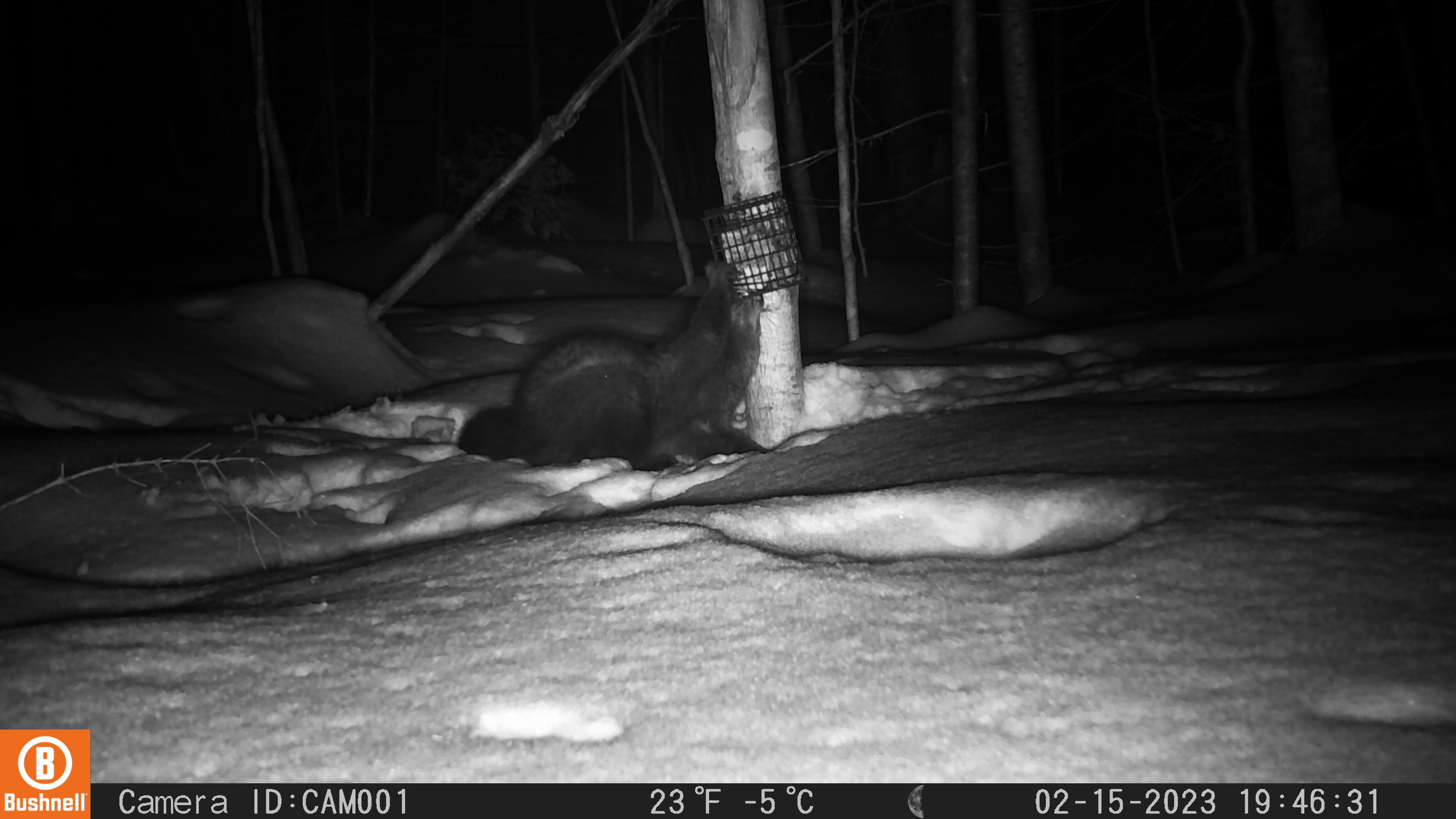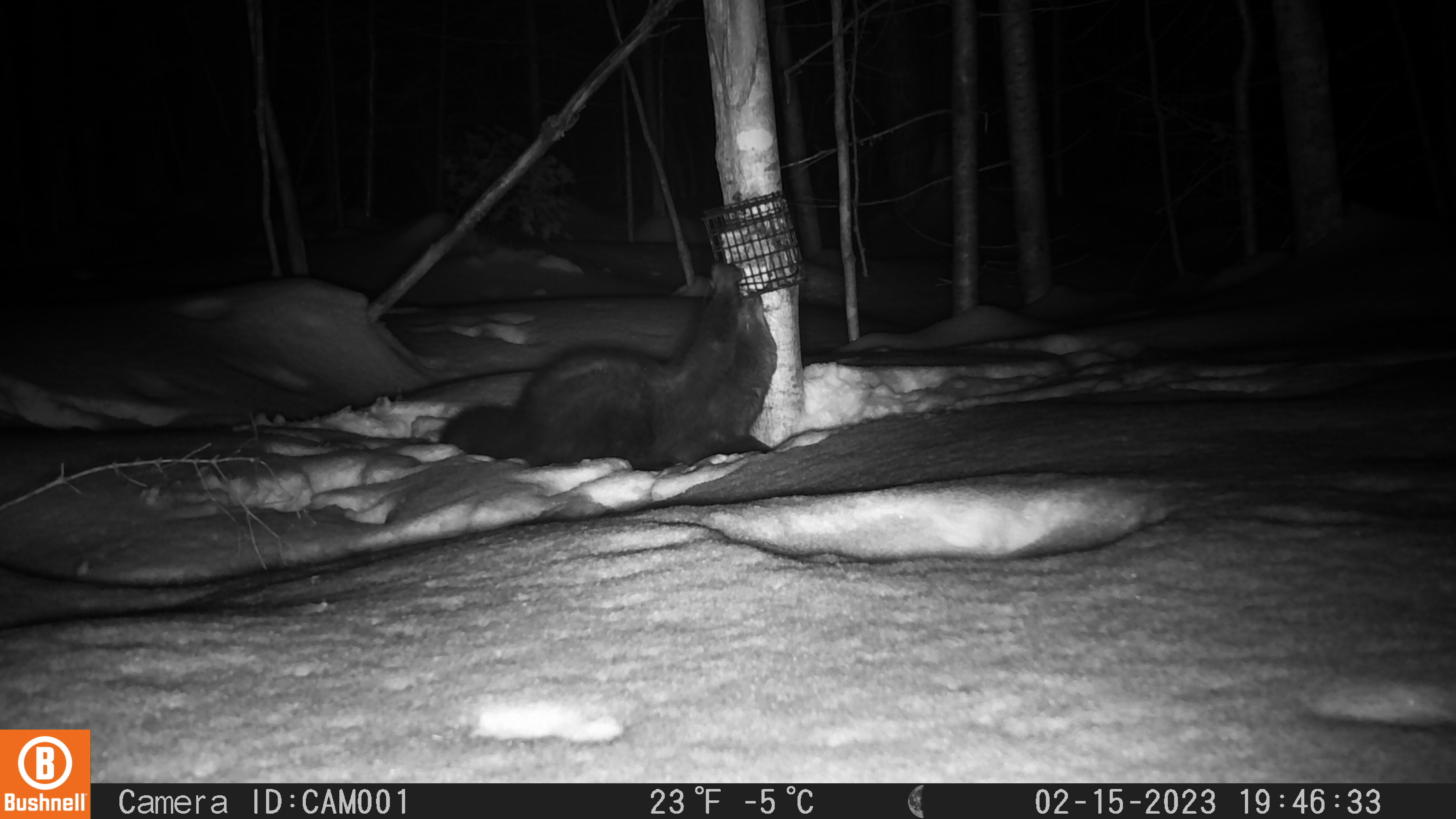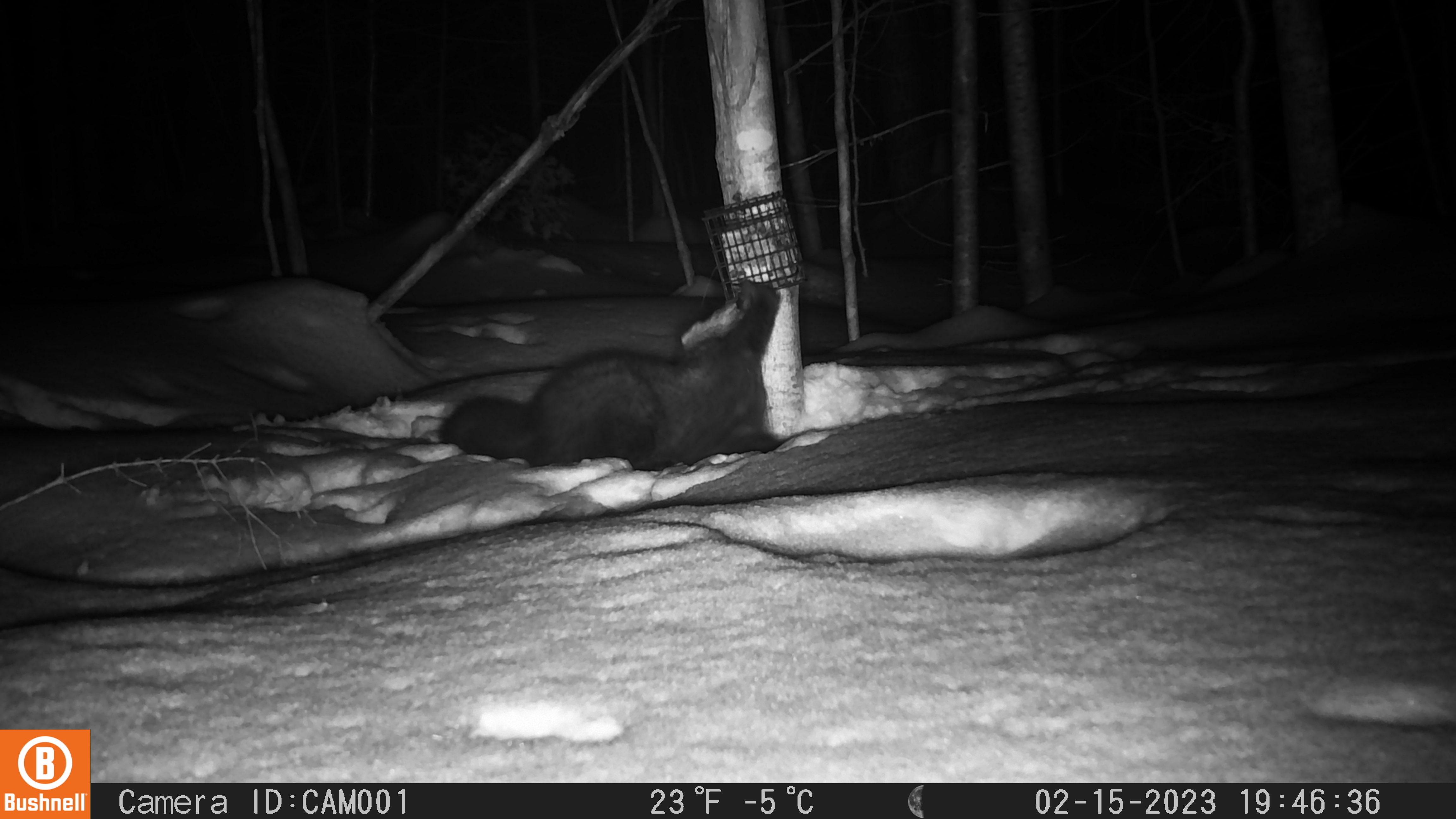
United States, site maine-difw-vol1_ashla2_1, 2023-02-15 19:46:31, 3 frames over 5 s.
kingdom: Animalia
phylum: Chordata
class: Mammalia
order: Carnivora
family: Mustelidae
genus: Pekania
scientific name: Pekania pennanti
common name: fisher